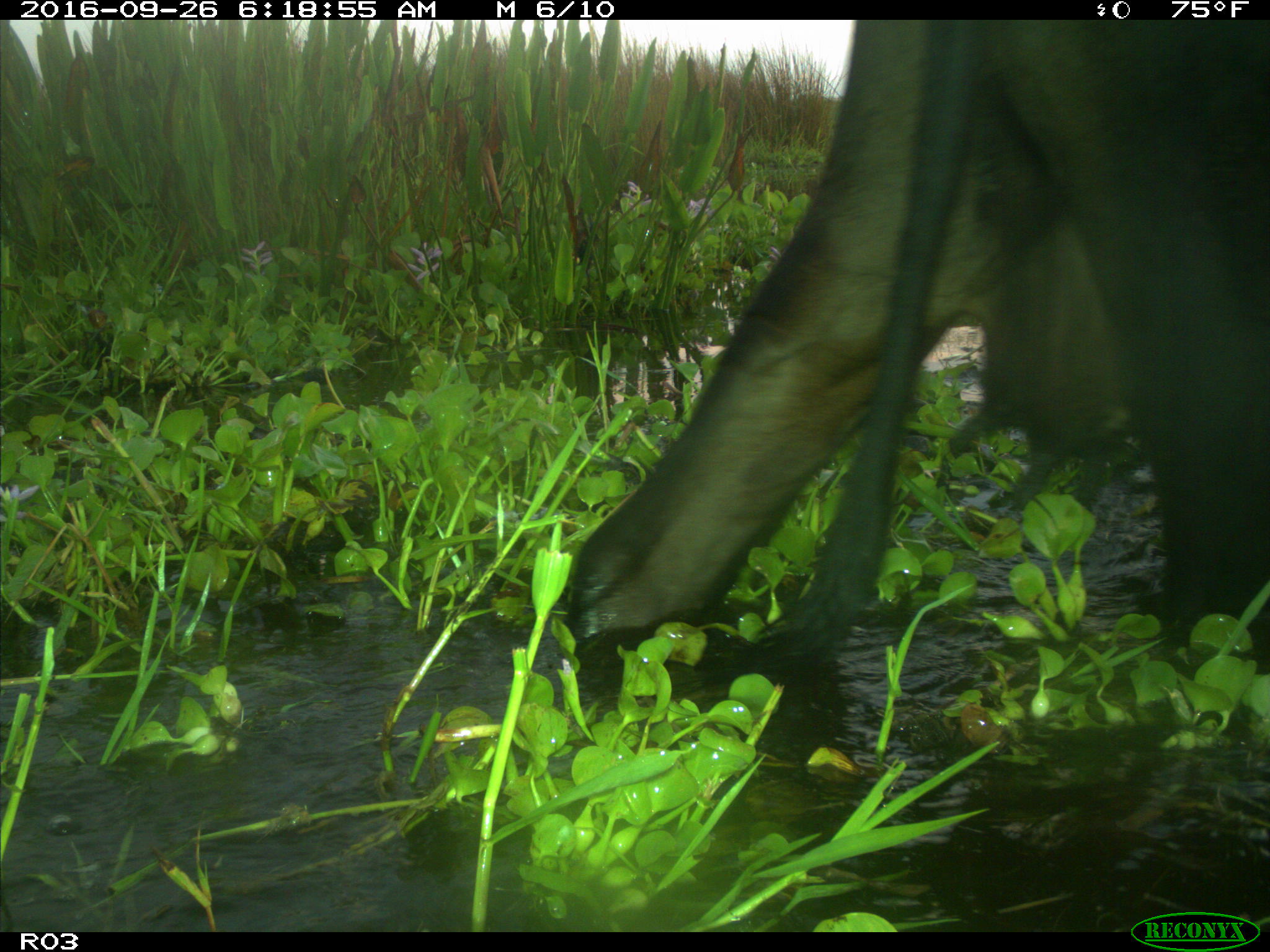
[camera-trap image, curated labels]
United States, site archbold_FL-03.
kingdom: Animalia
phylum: Chordata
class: Mammalia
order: Artiodactyla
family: Bovidae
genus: Bos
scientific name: Bos taurus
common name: domestic cow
Bos taurus (domestic cow).